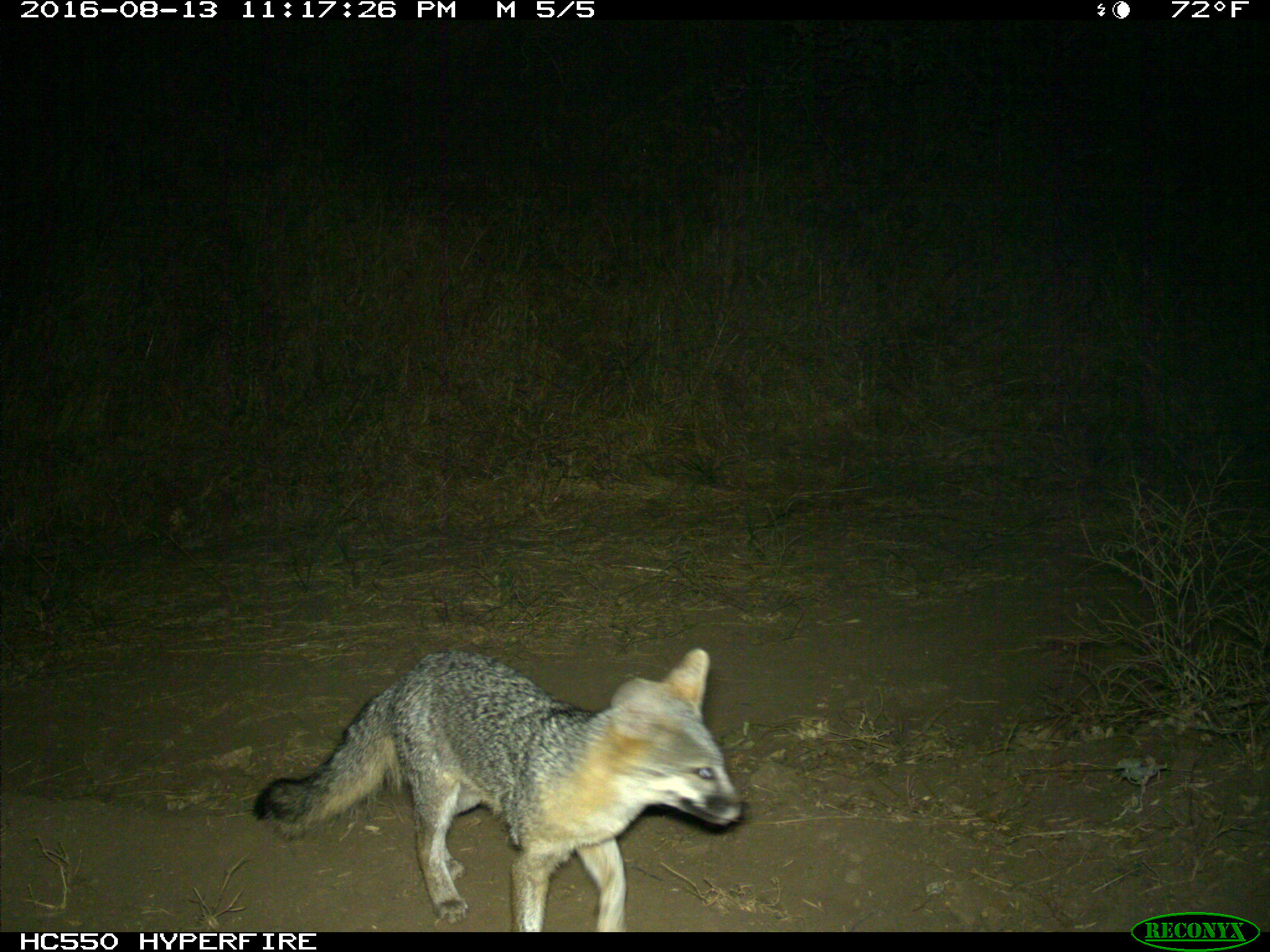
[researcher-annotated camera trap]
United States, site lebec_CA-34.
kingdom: Animalia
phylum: Chordata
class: Mammalia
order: Carnivora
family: Canidae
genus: Urocyon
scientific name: Urocyon cinereoargenteus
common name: gray fox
Urocyon cinereoargenteus (gray fox).